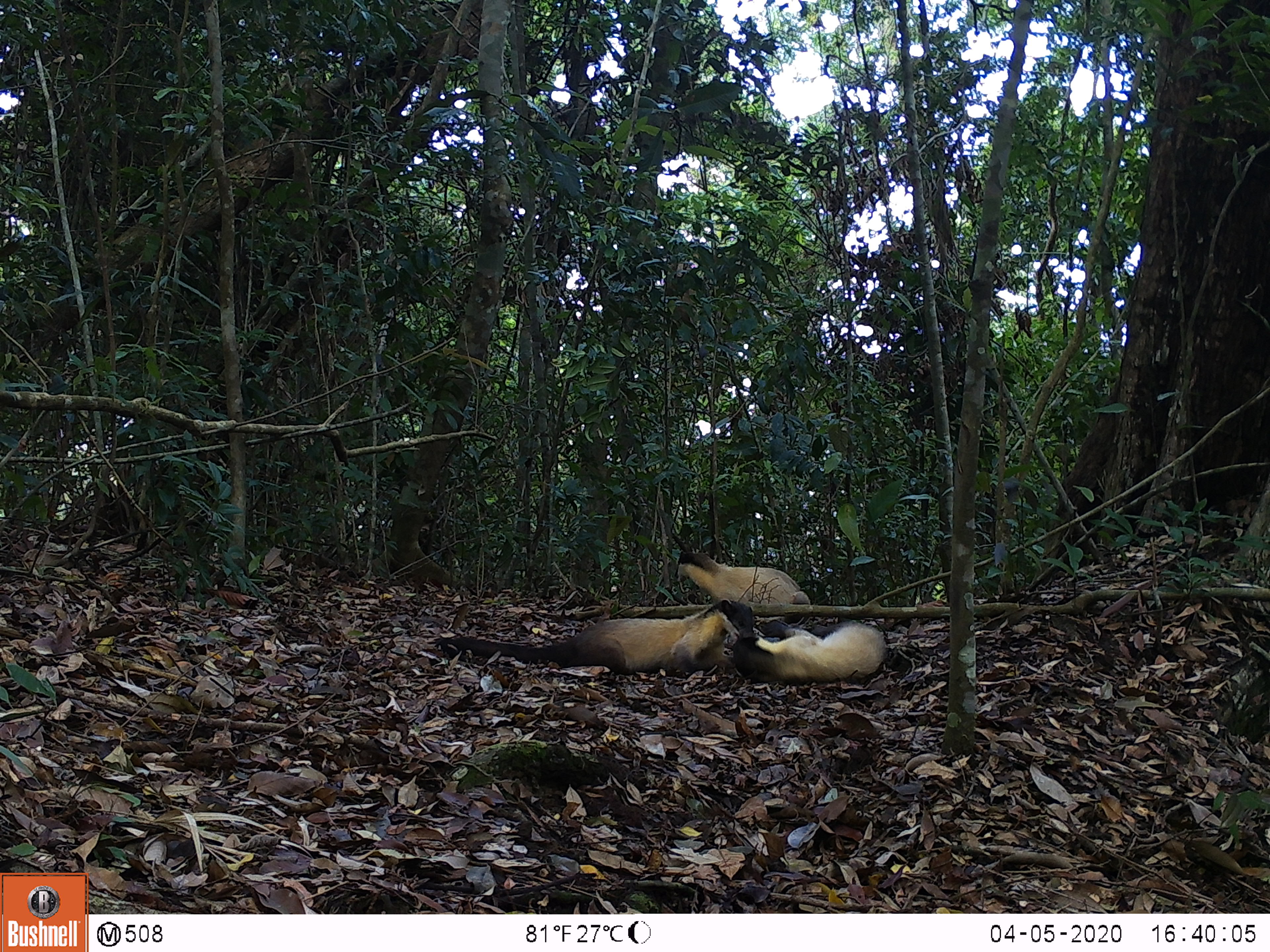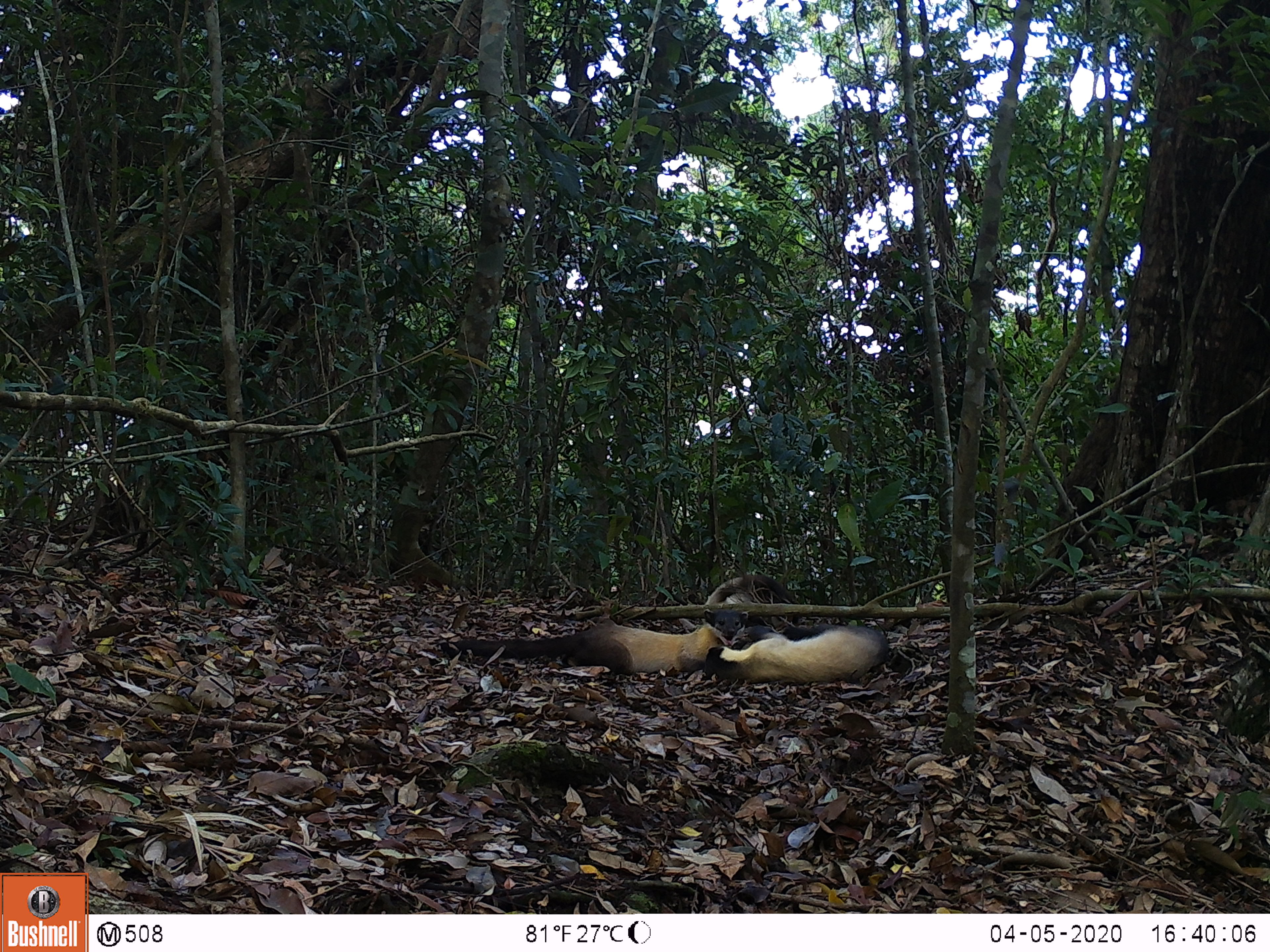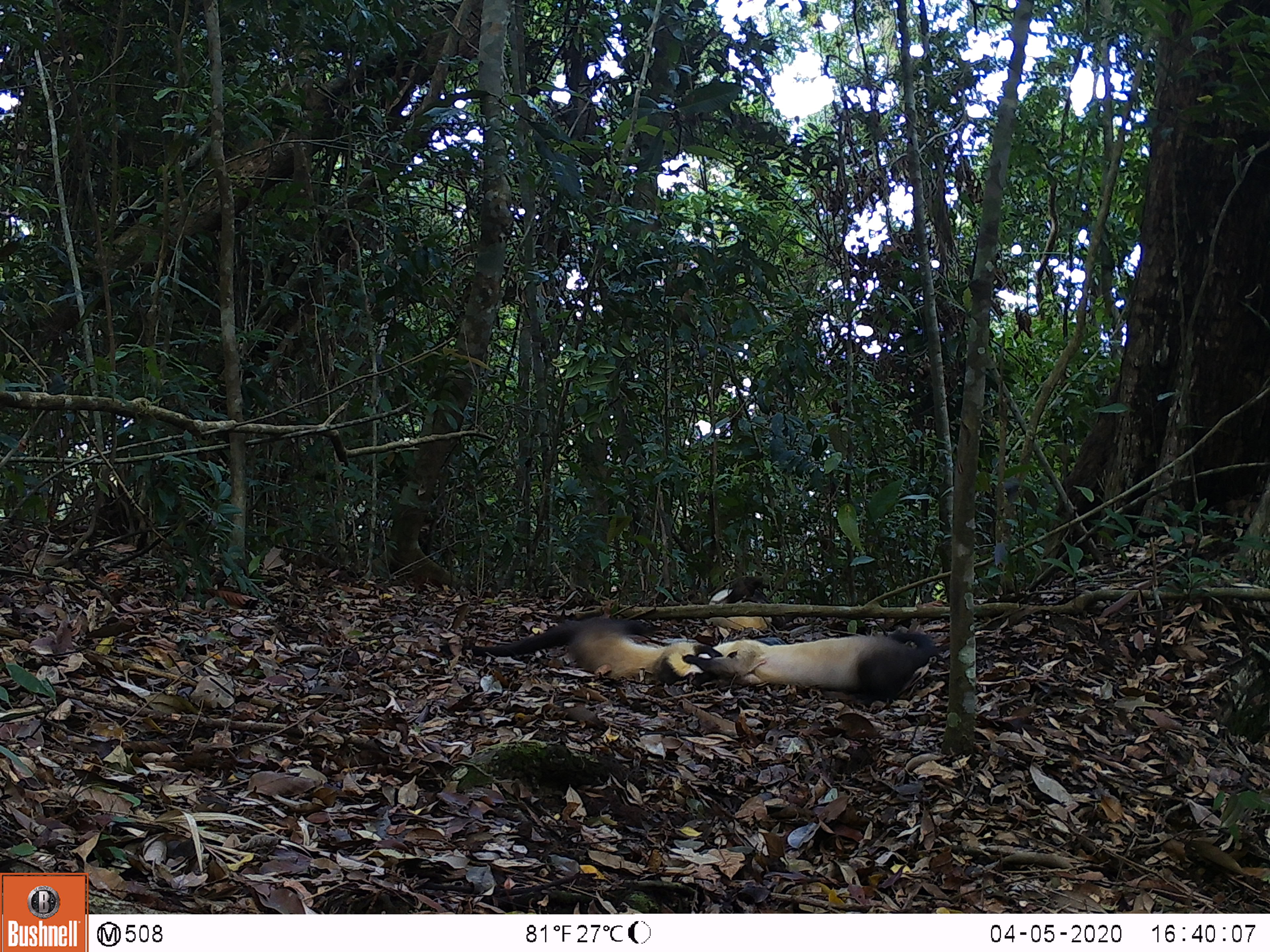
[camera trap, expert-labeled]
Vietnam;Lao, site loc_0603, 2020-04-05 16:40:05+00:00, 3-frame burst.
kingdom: Animalia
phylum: Chordata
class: Mammalia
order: Carnivora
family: Mustelidae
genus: Martes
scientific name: Martes flavigula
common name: yellow-throated marten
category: yellow throated marten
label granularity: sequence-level